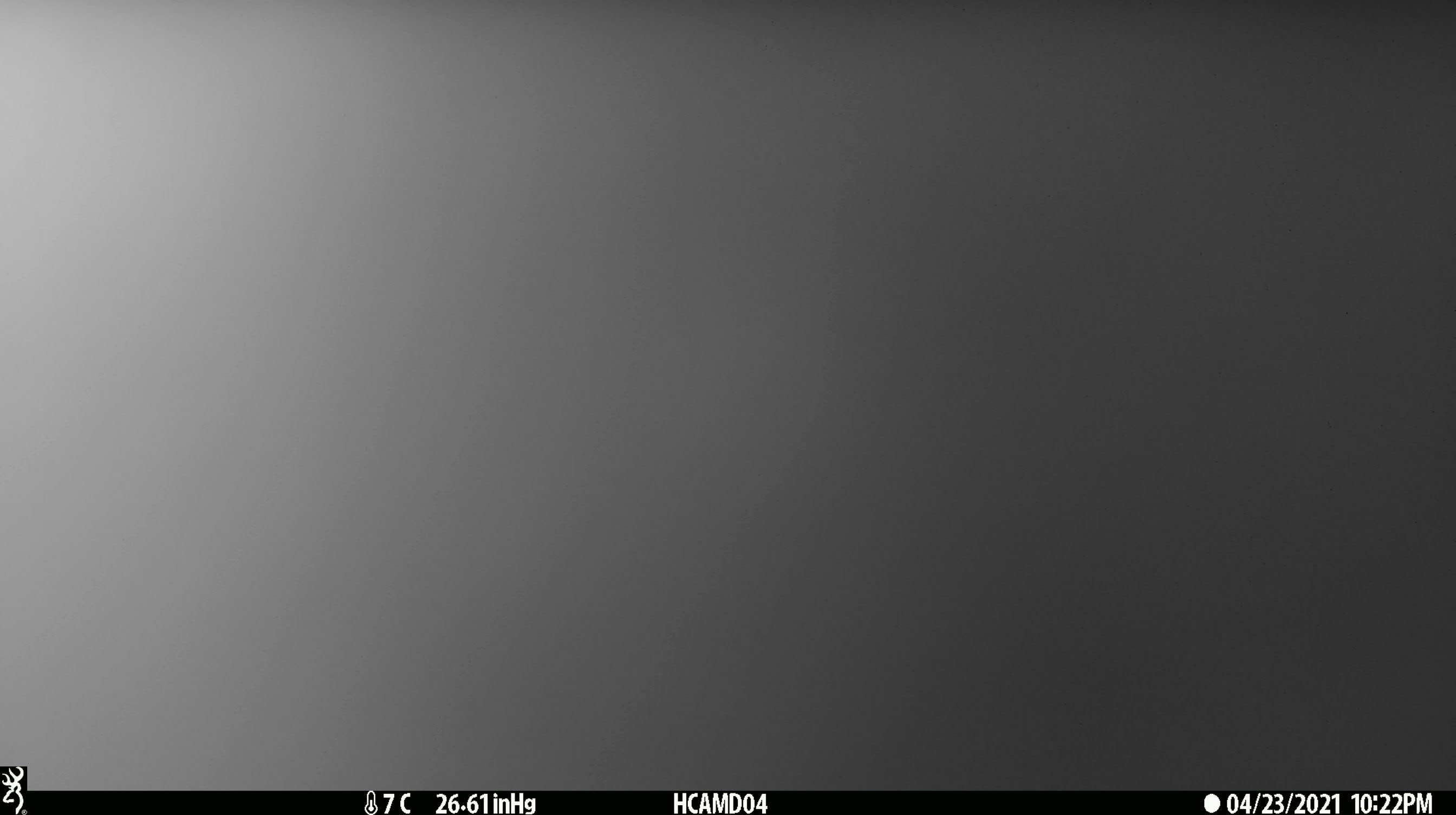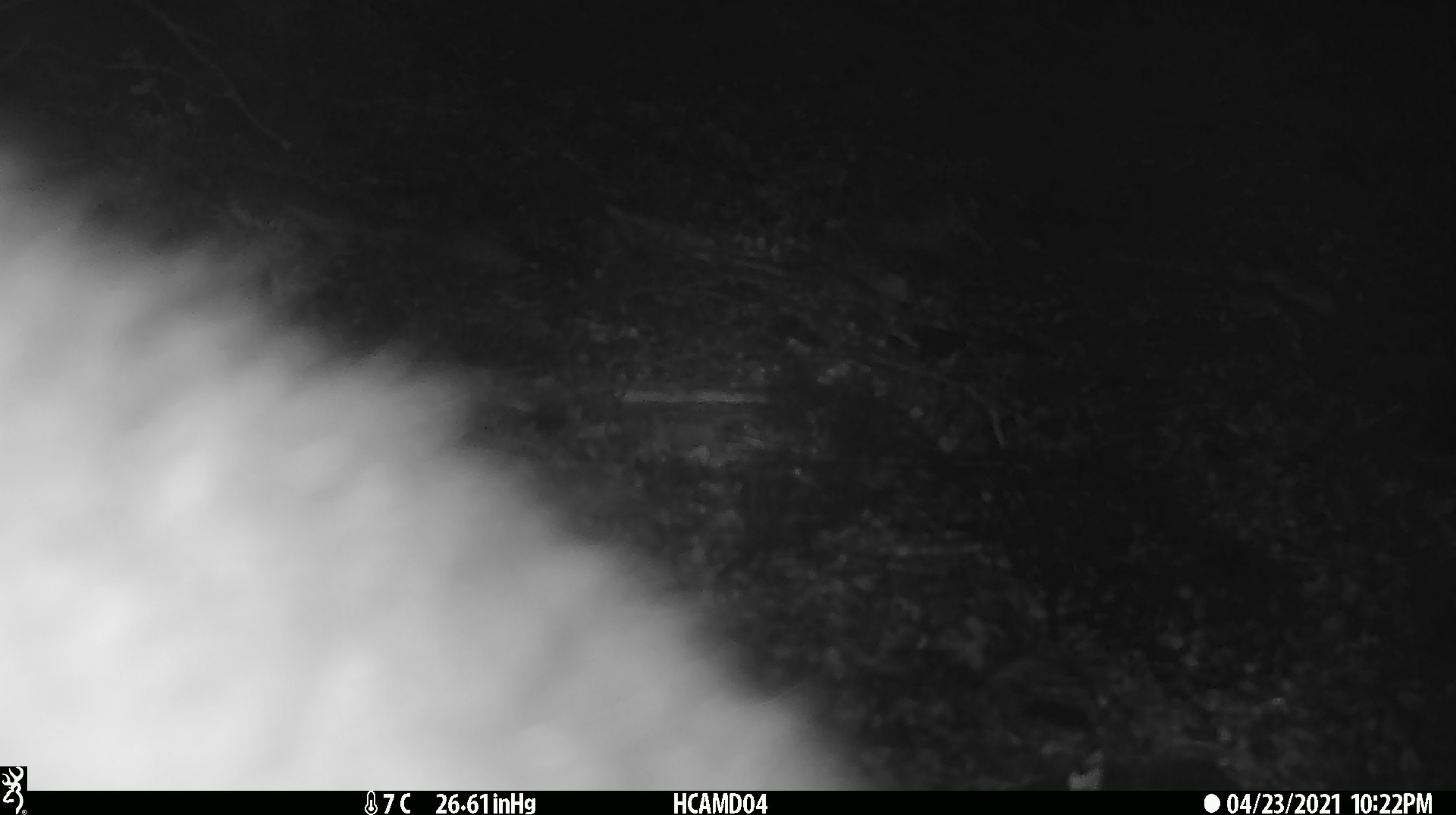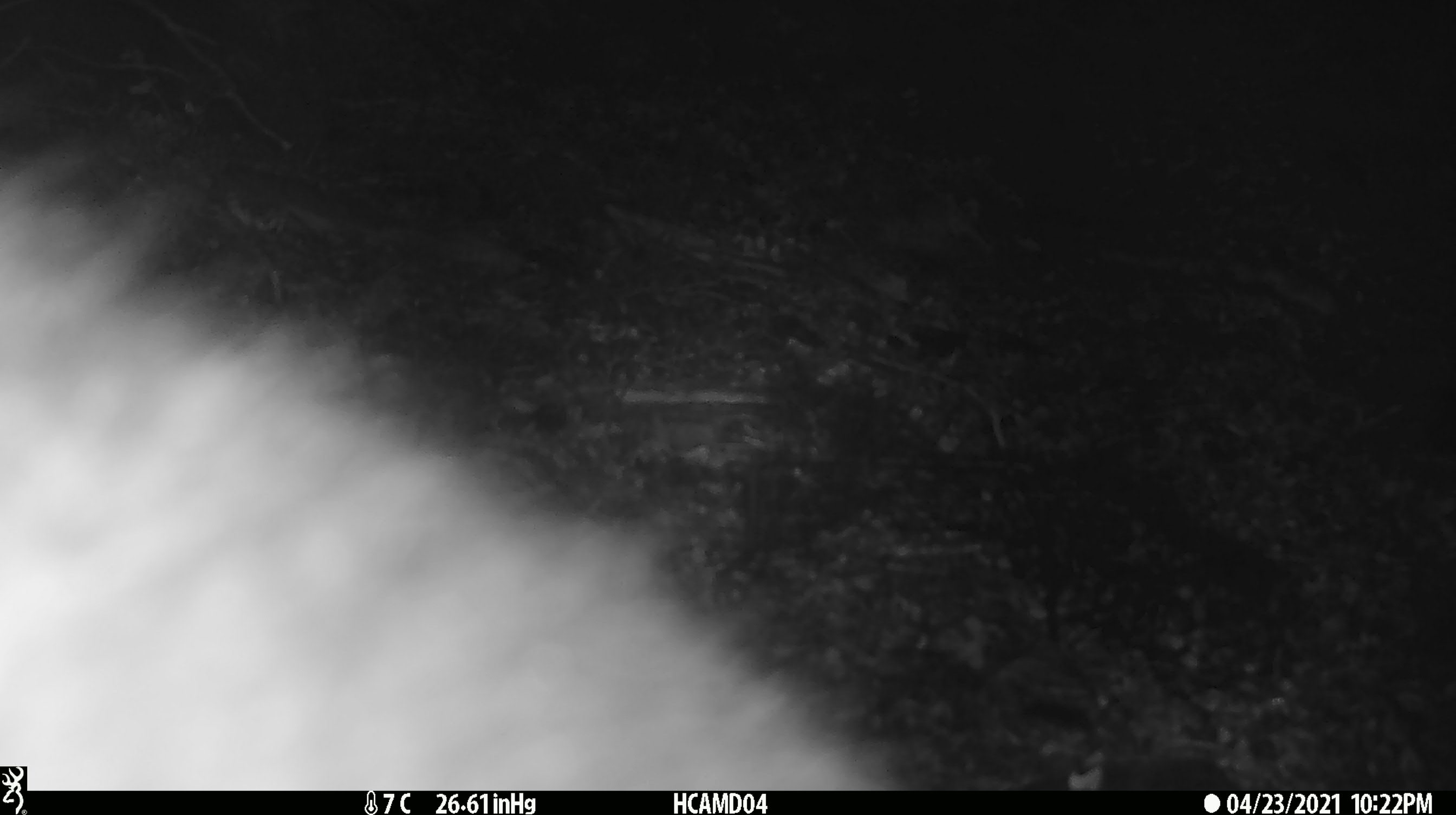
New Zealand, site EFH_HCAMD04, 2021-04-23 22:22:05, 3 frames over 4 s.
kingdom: Animalia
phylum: Chordata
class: Mammalia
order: Diprotodontia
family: Phalangeridae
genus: Trichosurus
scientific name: Trichosurus vulpecula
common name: common brushtail possum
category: possum